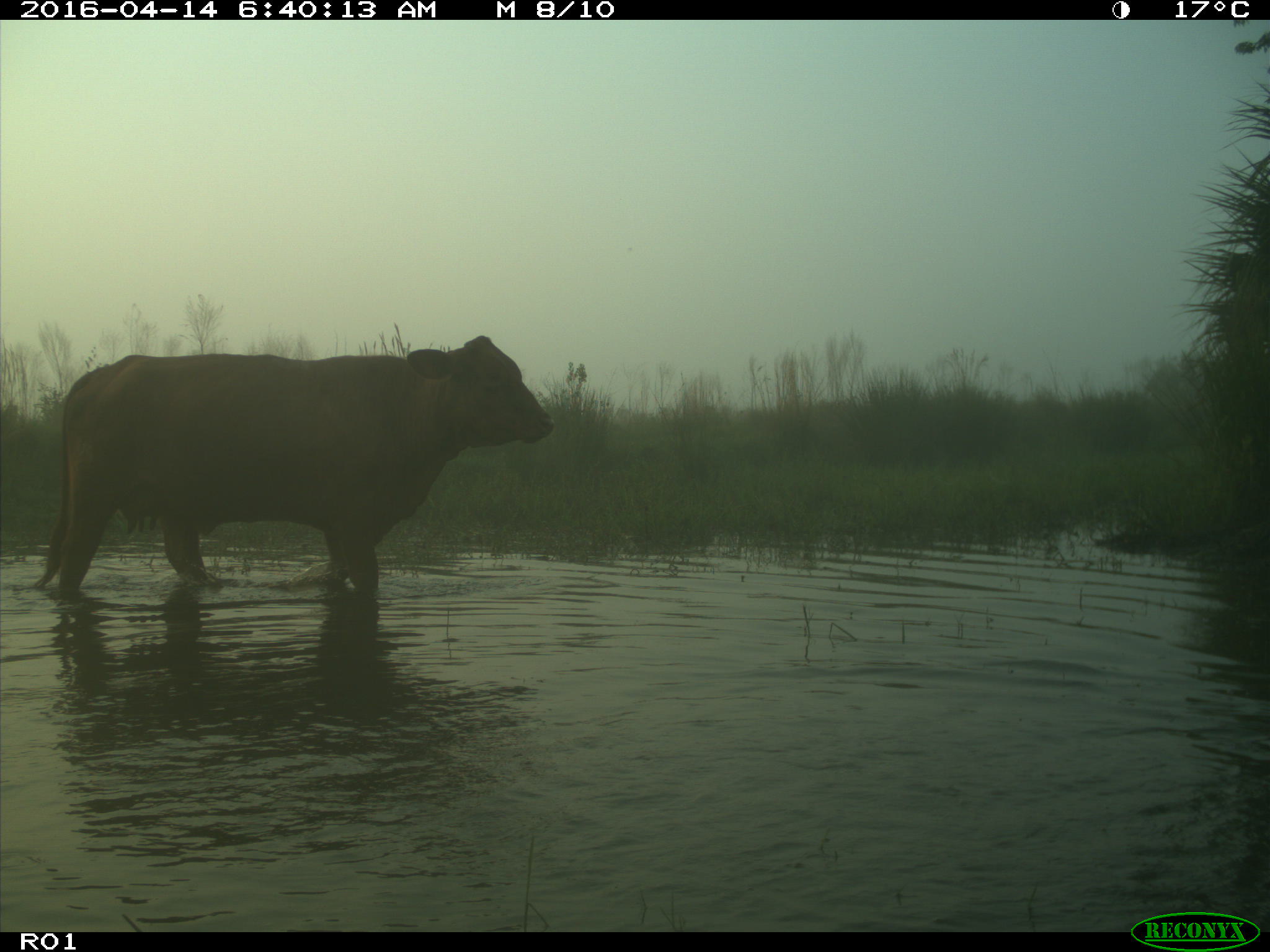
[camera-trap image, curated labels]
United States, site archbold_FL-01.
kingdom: Animalia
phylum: Chordata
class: Mammalia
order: Artiodactyla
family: Bovidae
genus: Bos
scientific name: Bos taurus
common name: domestic cow